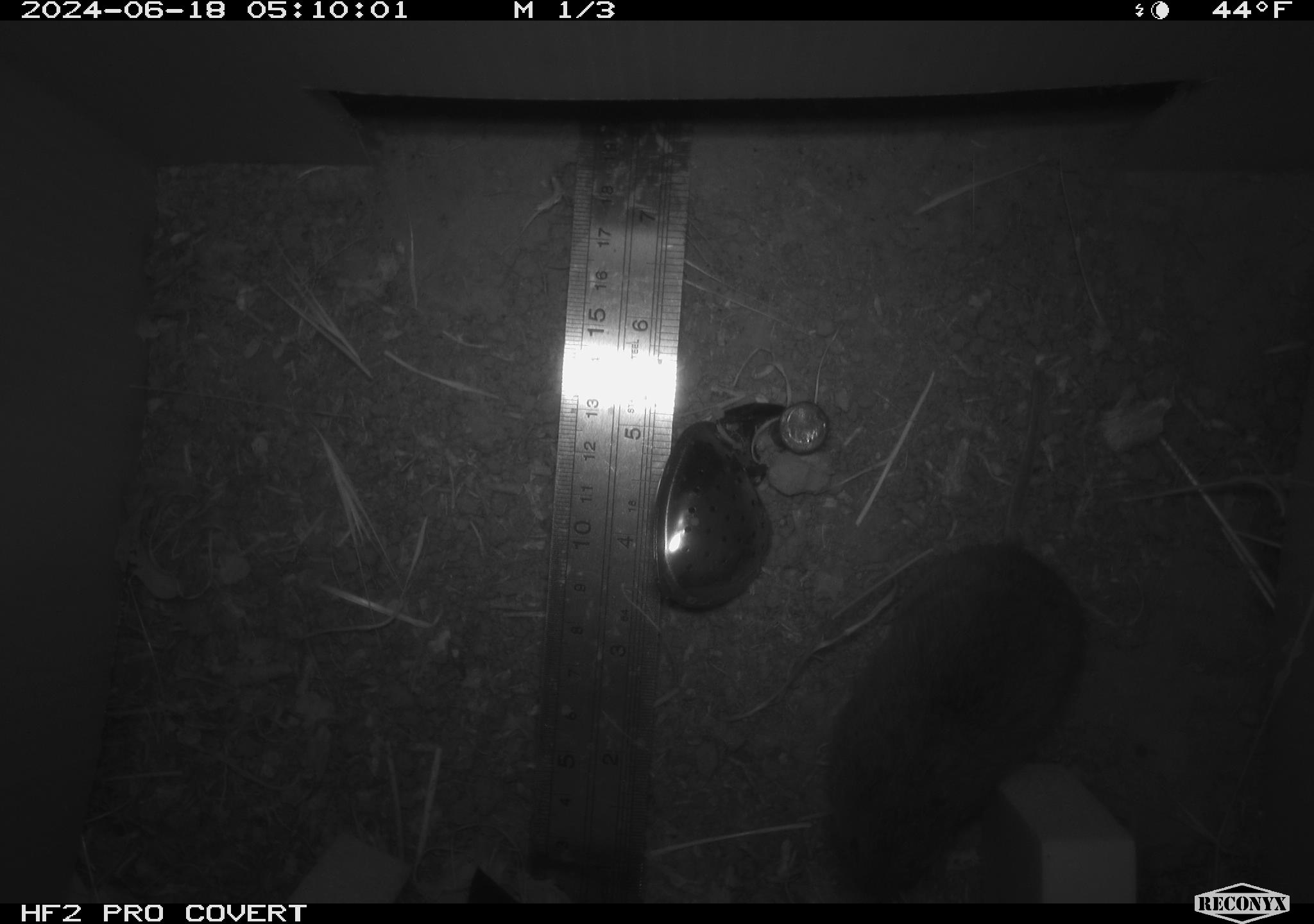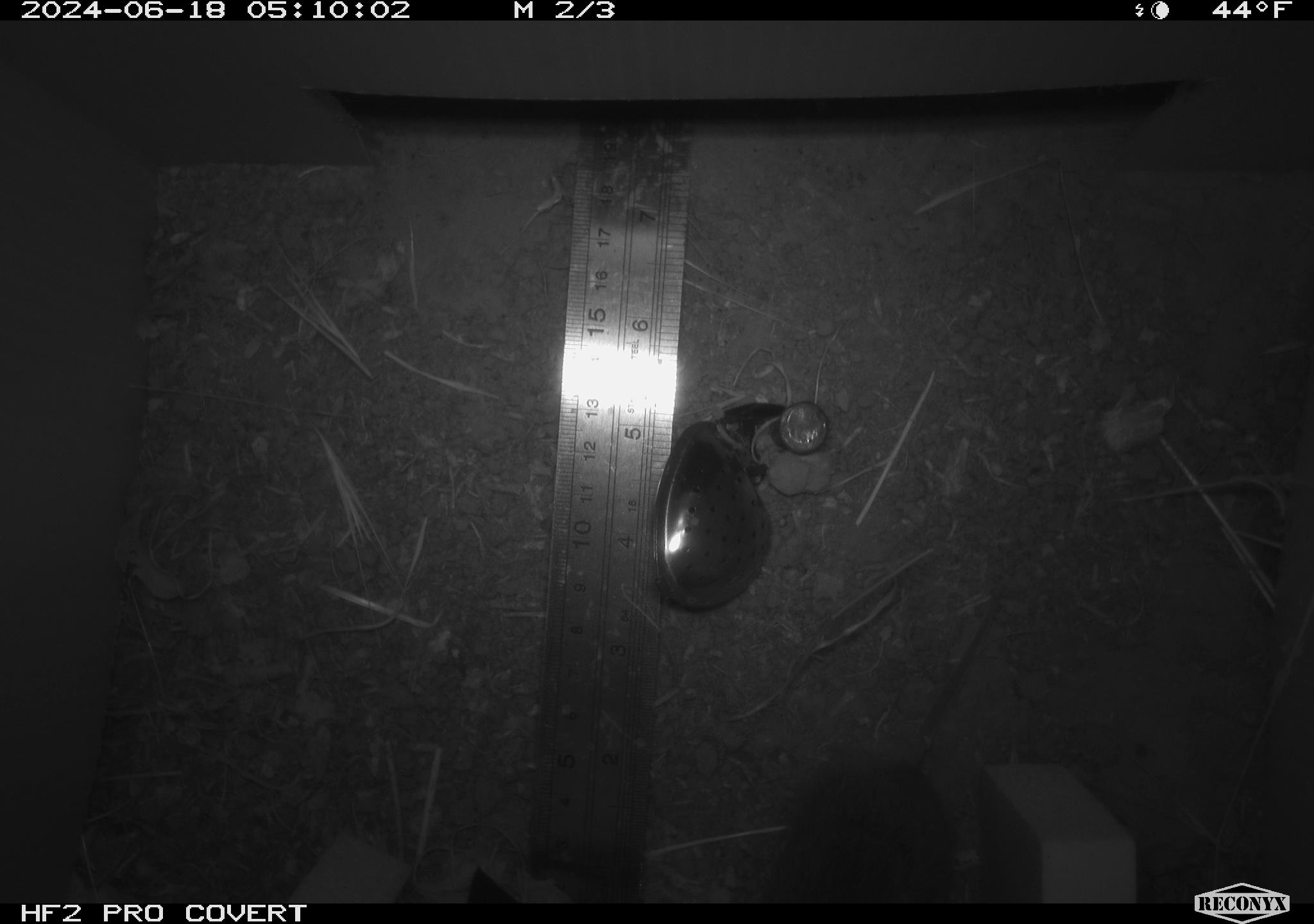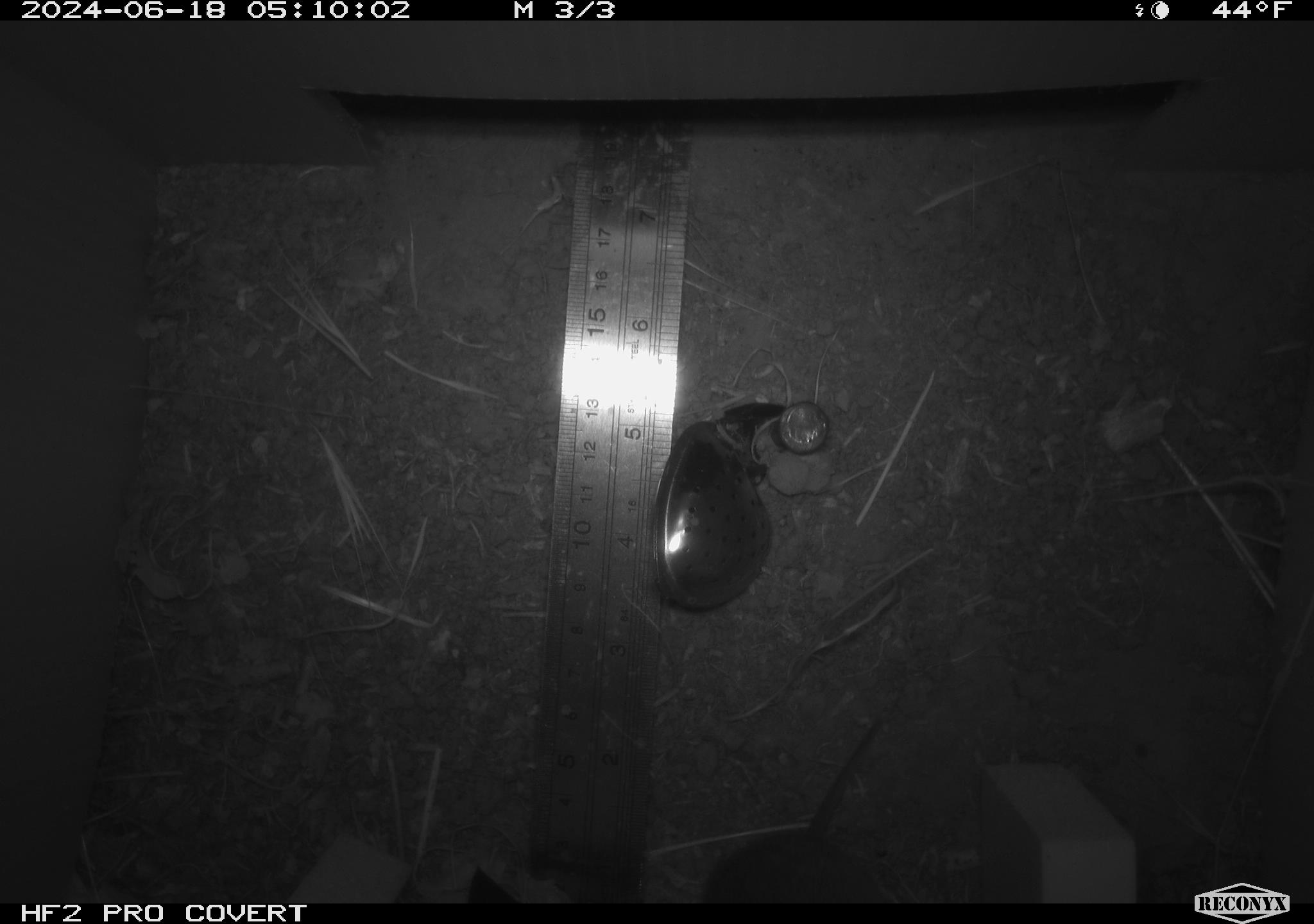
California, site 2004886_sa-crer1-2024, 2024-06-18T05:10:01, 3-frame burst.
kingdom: Animalia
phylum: Chordata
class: Mammalia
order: Rodentia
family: Cricetidae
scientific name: Arvicolinae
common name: voles, lemmings, and muskrats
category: arvicolinae subfamily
Arvicolinae subfamily (voles, lemmings, and muskrats) (Arvicolinae).